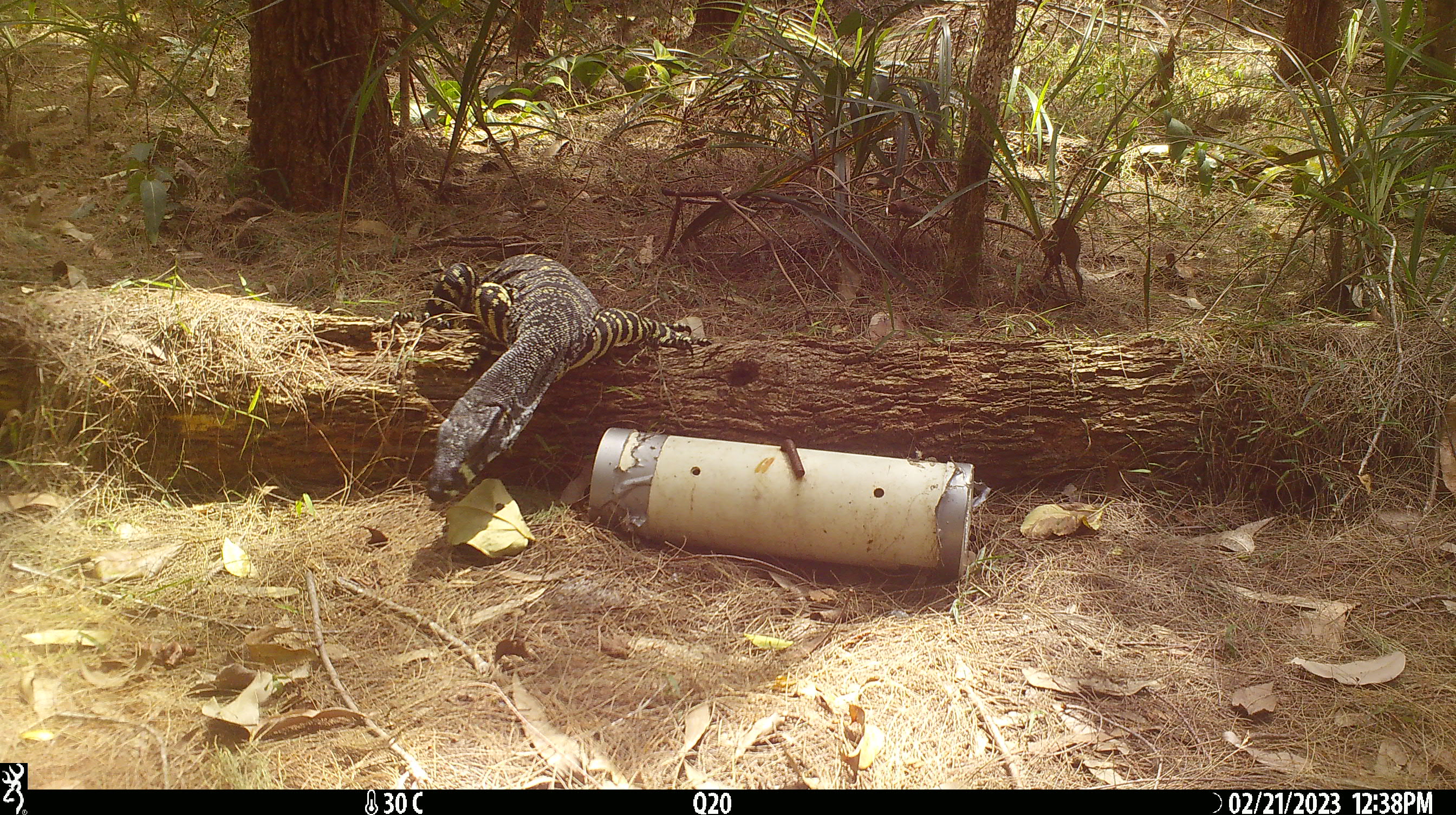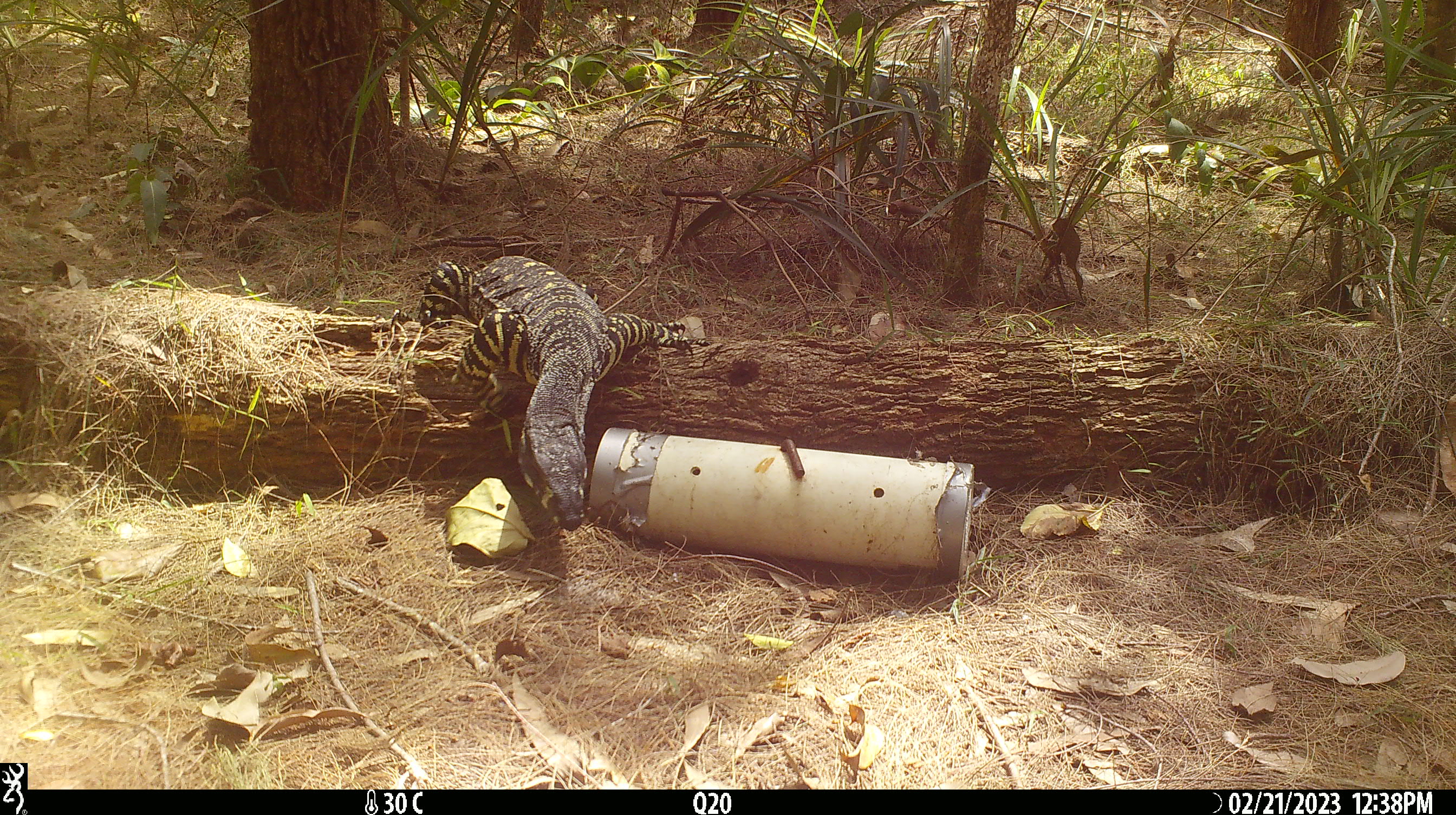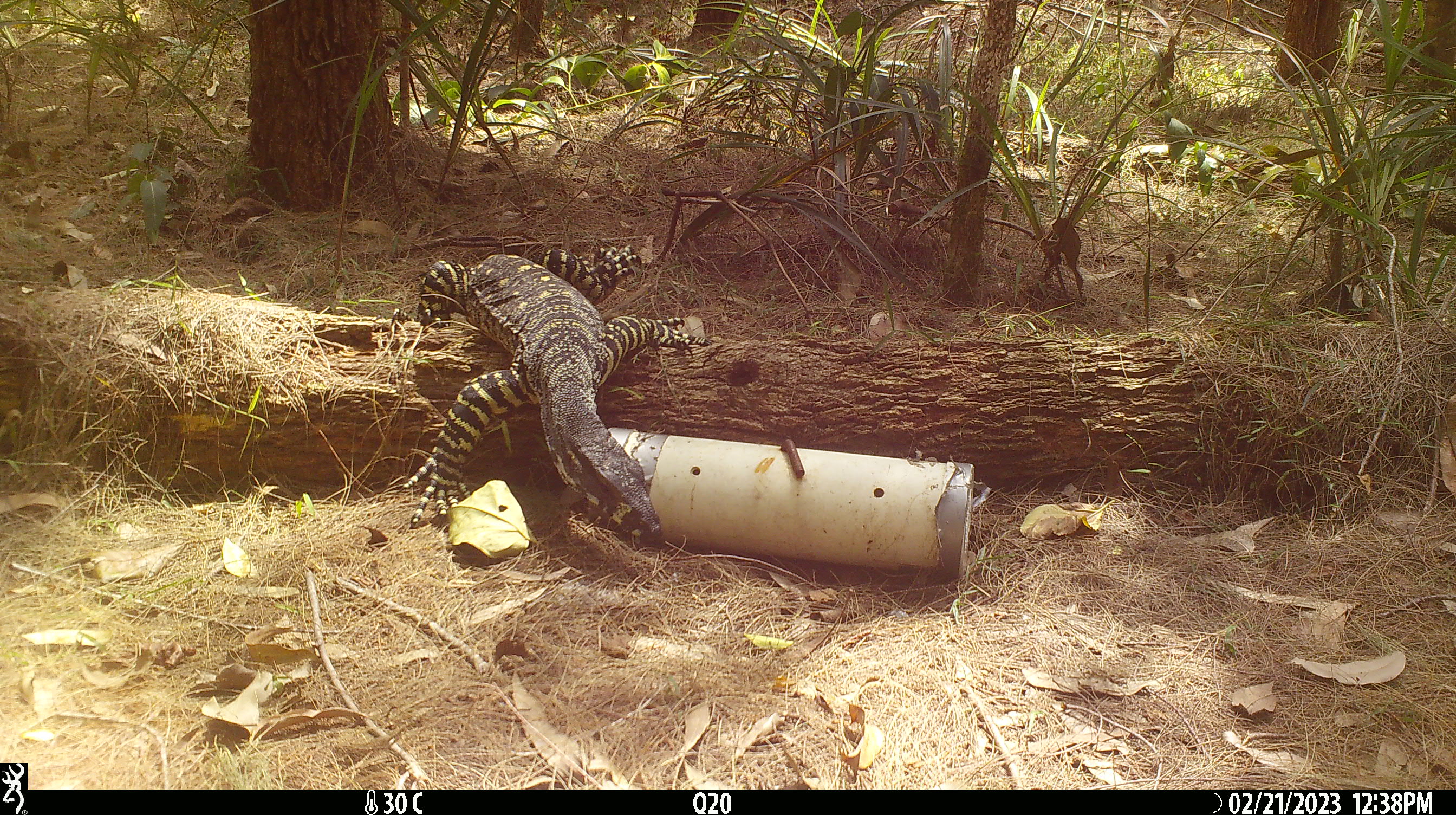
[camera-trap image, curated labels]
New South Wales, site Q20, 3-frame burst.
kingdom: Animalia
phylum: Chordata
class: Reptilia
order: Squamata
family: Varanidae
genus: Varanus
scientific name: Varanus varius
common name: lace monitor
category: goanna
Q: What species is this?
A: Goanna (lace monitor) (Varanus varius).